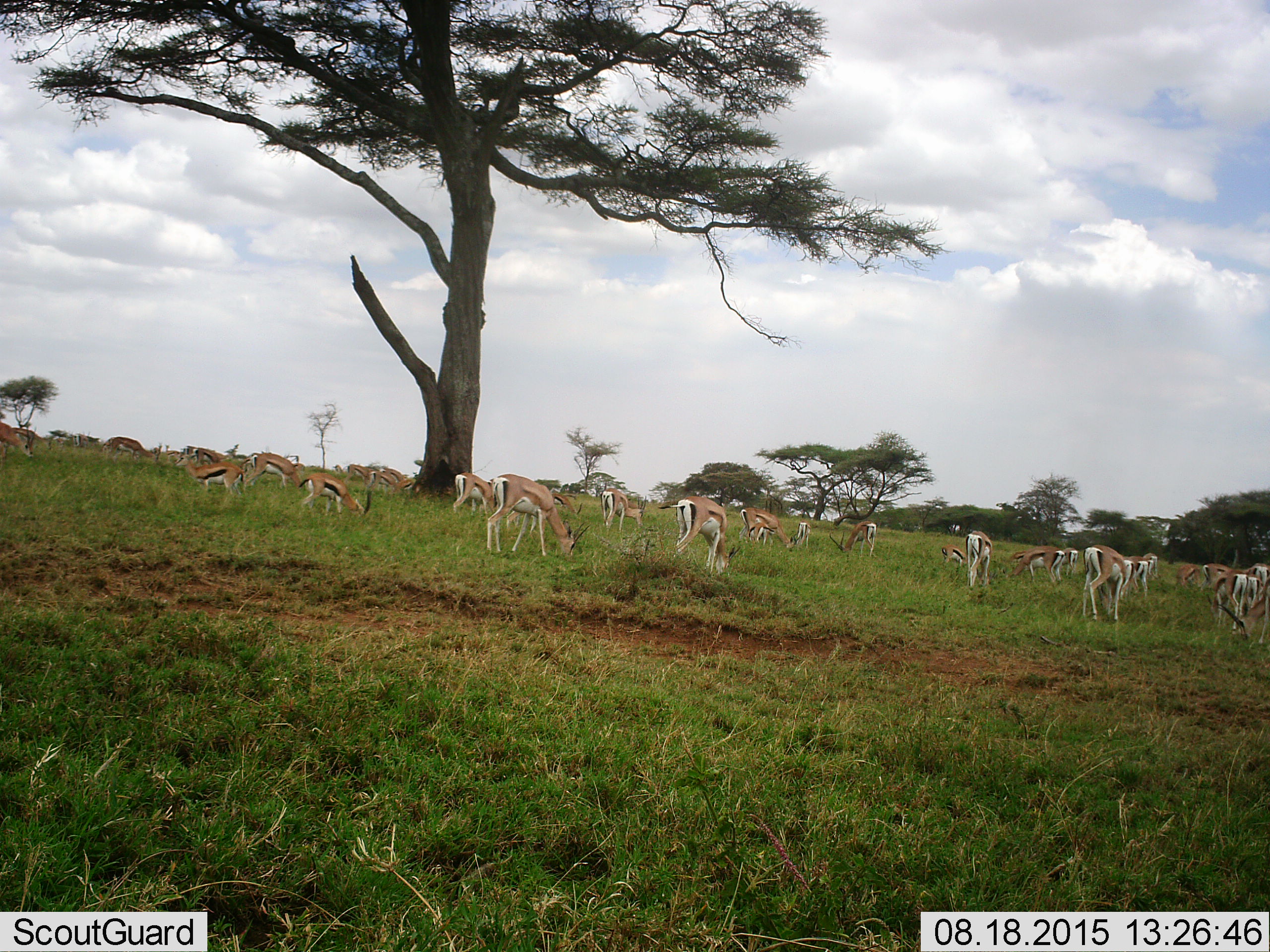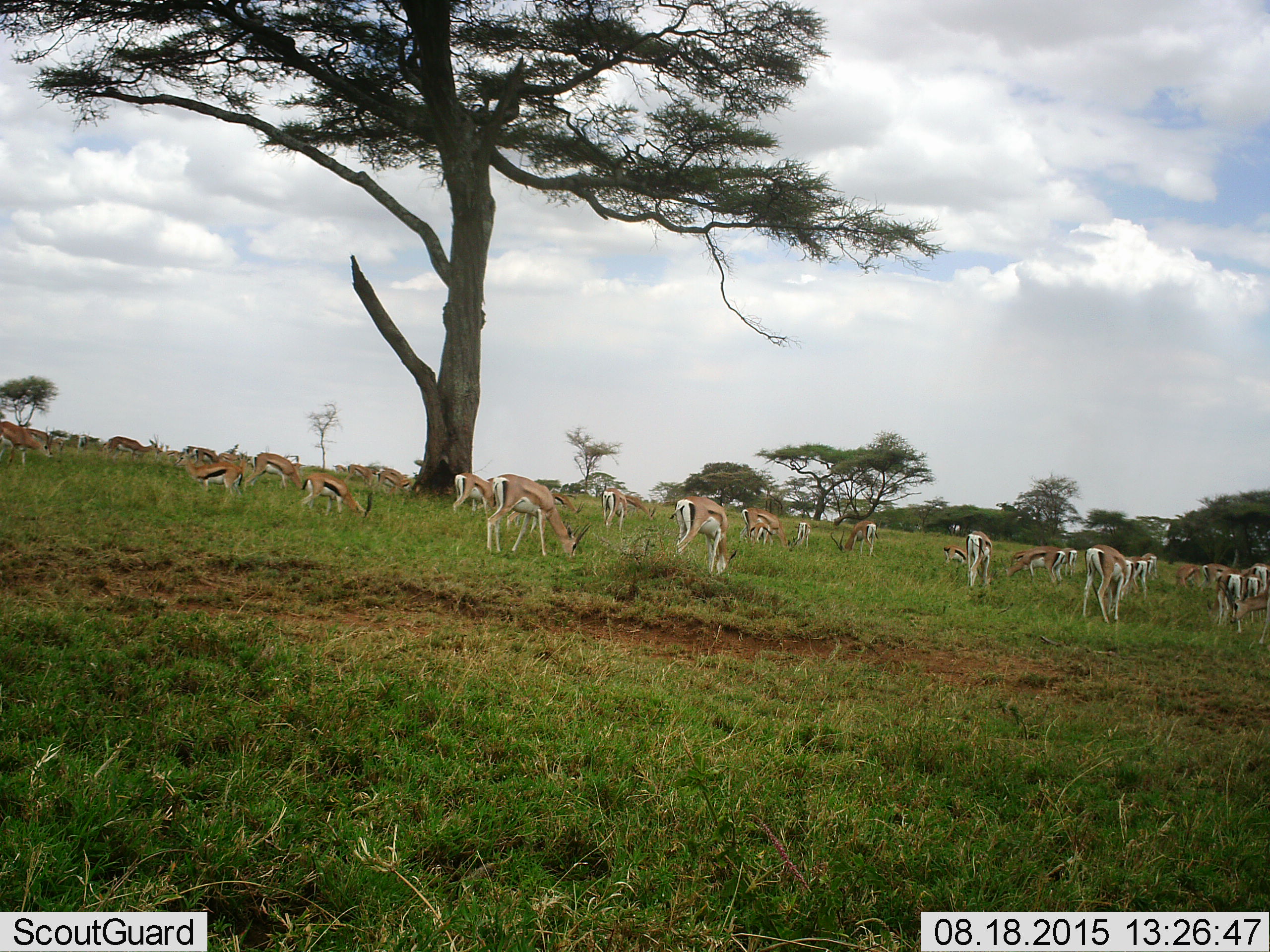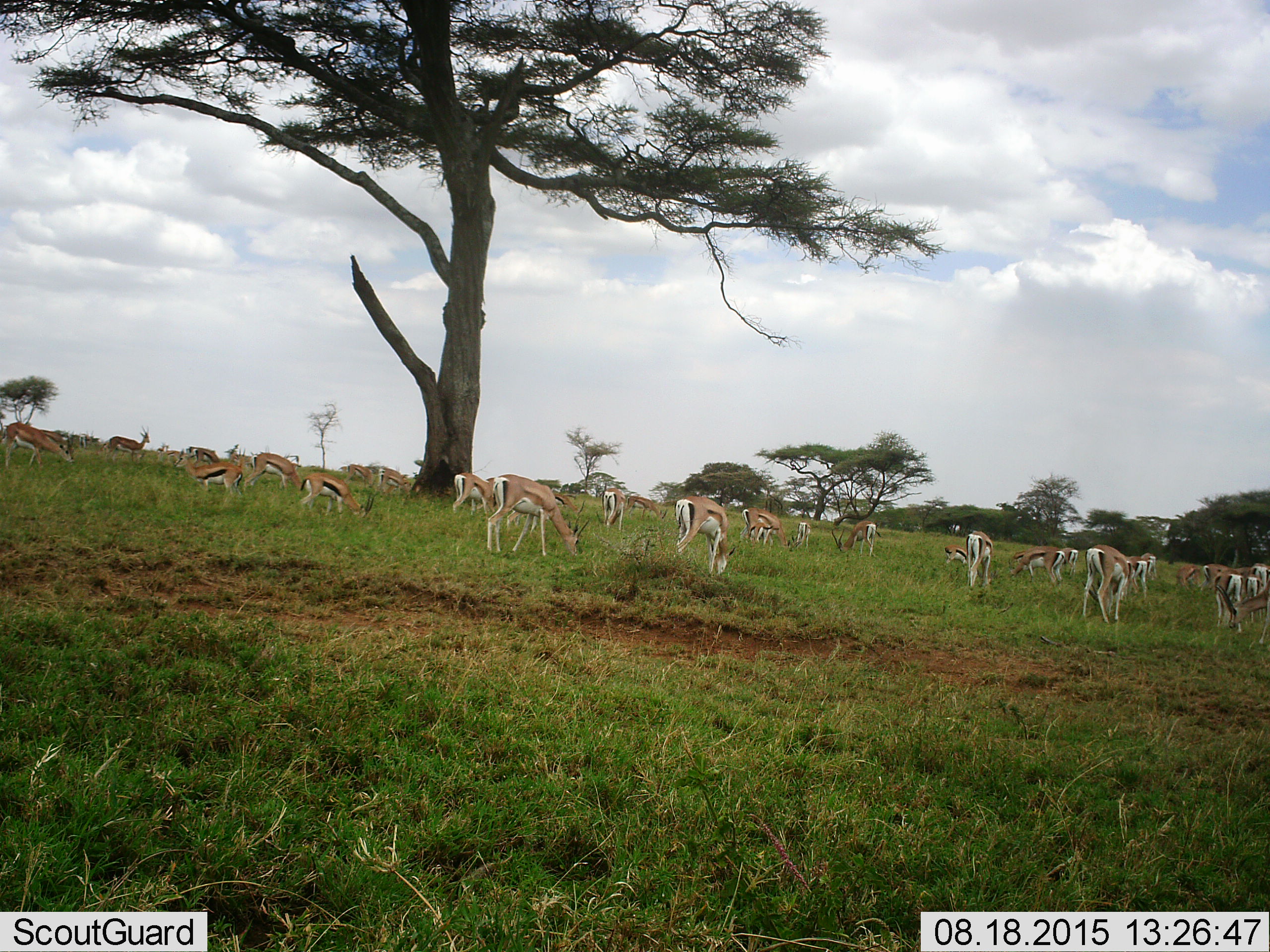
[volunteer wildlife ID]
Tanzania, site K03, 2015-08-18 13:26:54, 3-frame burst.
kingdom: Animalia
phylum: Chordata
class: Mammalia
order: Artiodactyla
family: Bovidae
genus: Eudorcas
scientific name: Eudorcas thomsonii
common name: thomson's gazelle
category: gazellethomsons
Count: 11-50.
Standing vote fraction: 70%.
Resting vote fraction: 10%.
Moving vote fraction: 40%.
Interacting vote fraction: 10%.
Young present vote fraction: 10%.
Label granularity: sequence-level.